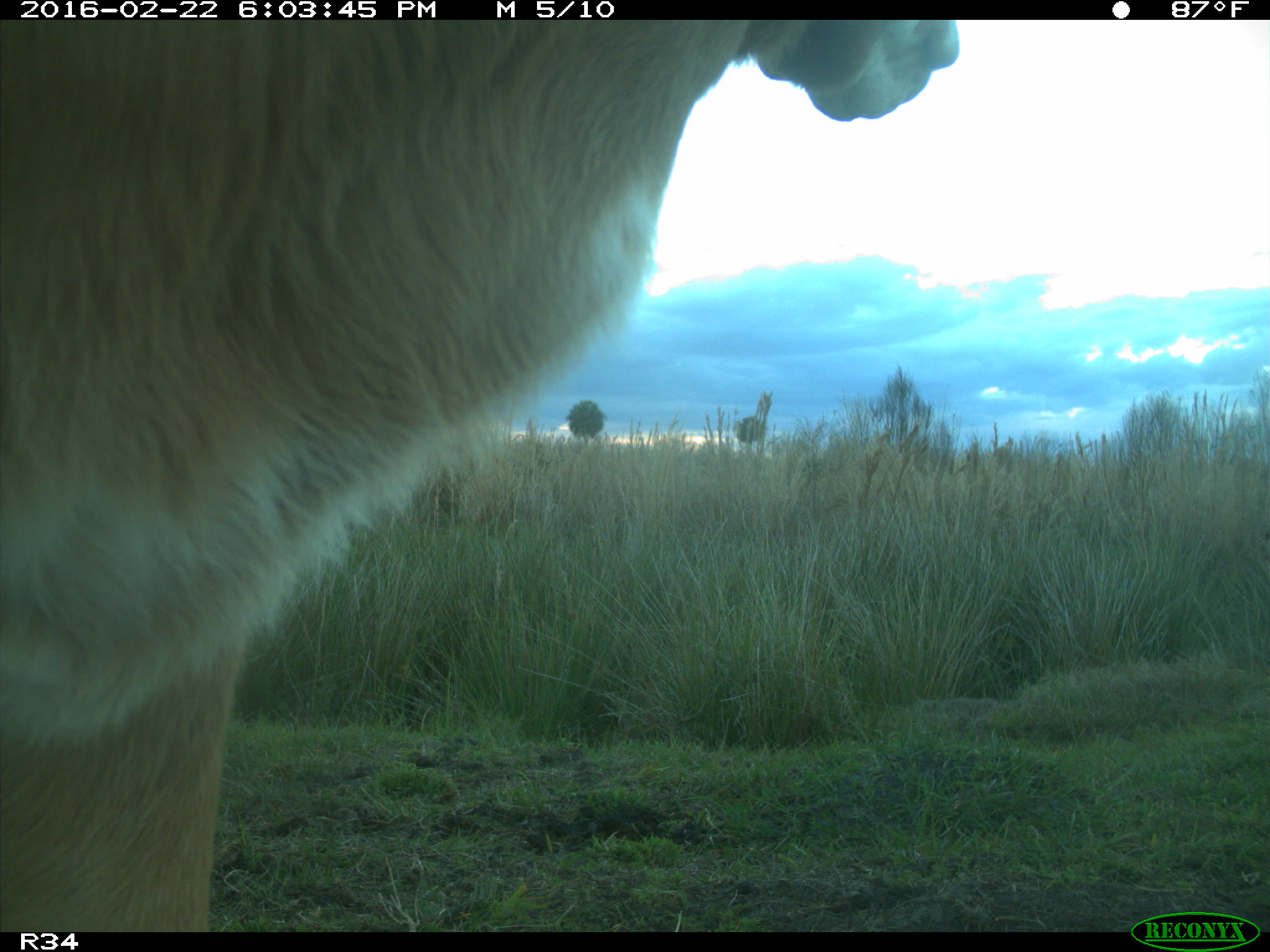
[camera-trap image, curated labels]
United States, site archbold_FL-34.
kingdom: Animalia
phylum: Chordata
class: Mammalia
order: Artiodactyla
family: Bovidae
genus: Bos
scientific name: Bos taurus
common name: domestic cow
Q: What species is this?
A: Bos taurus (domestic cow).